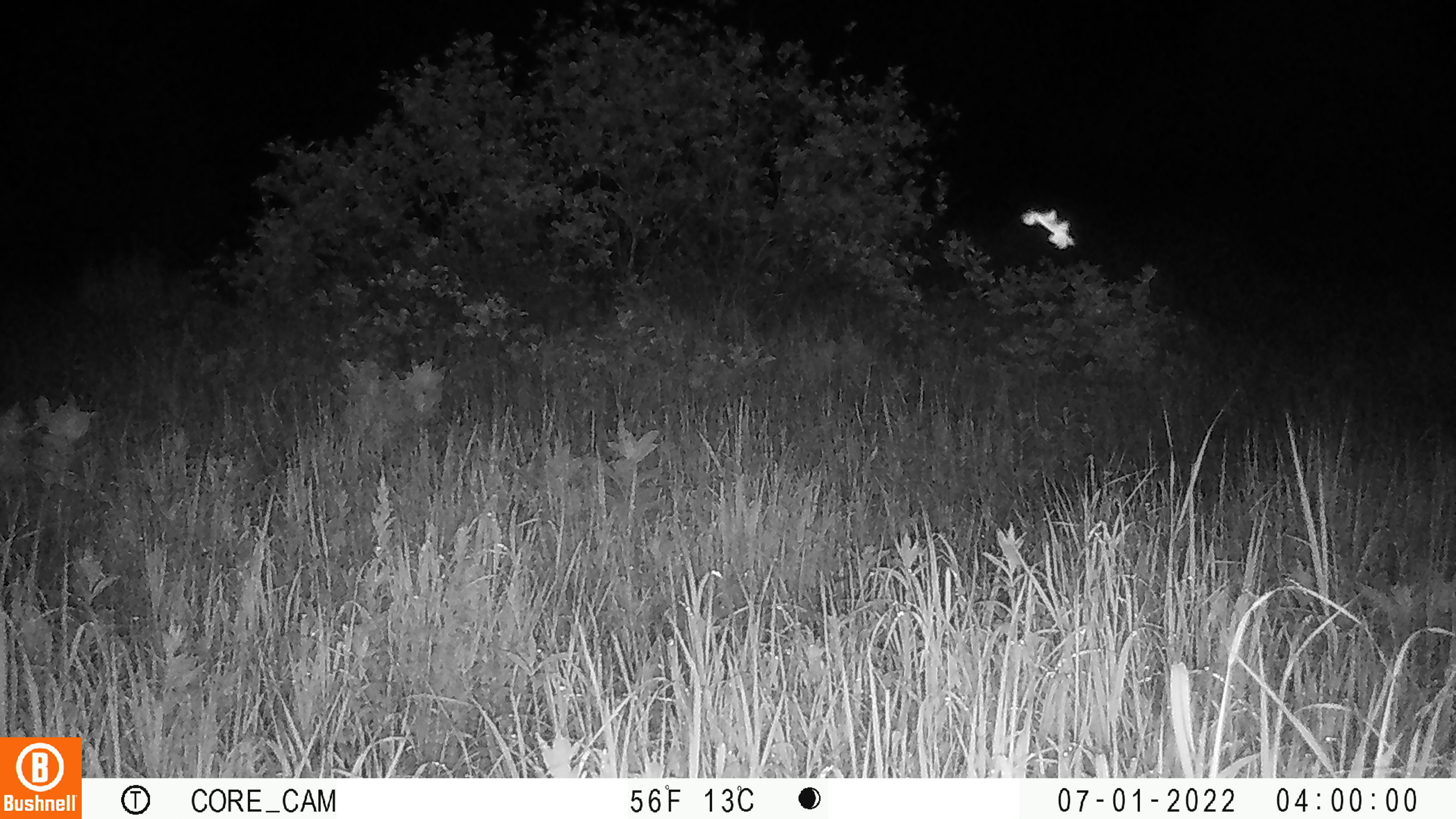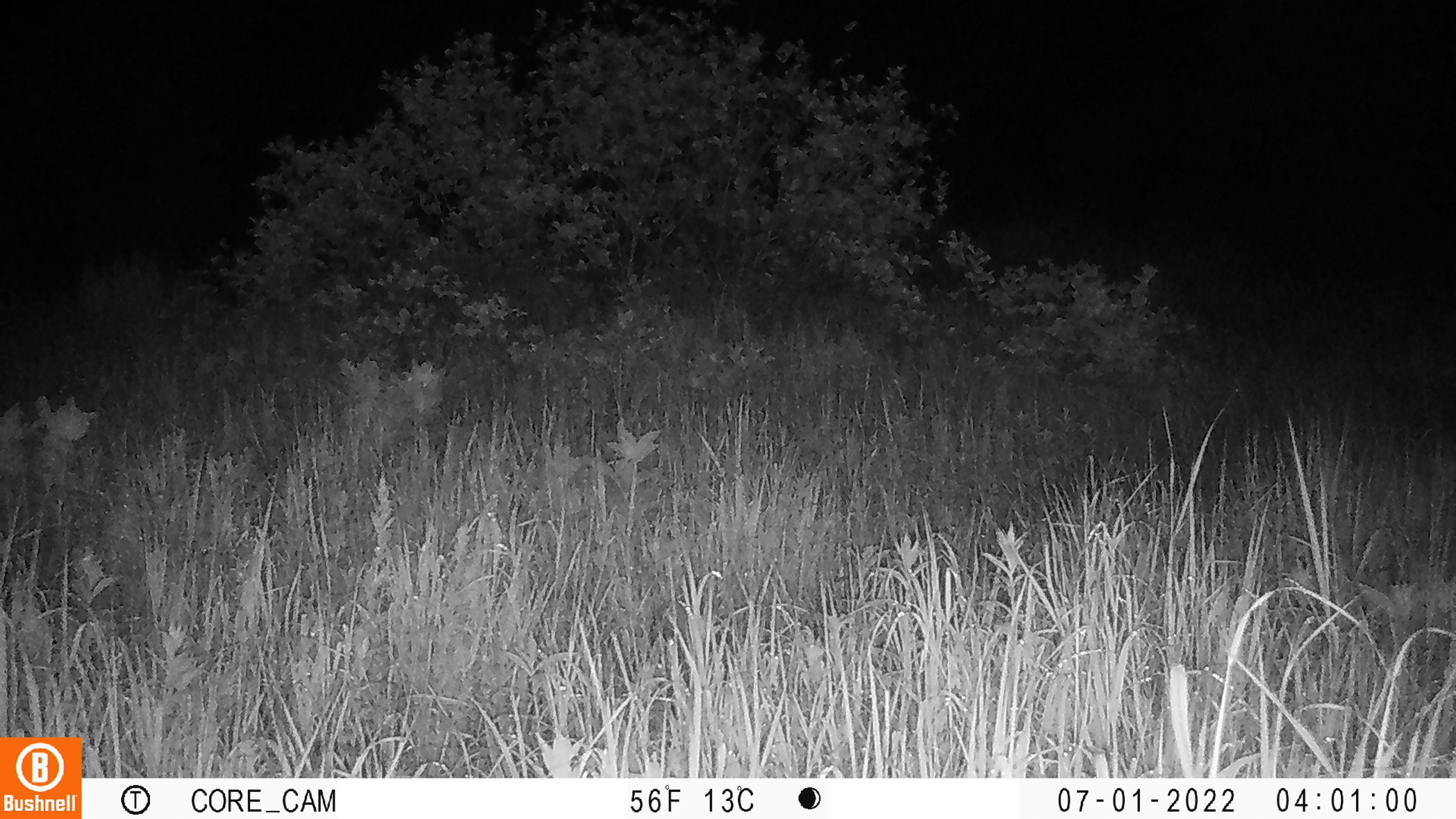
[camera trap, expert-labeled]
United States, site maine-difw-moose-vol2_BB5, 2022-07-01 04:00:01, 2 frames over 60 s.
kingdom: Animalia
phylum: Arthropoda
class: Insecta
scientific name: Insecta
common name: insect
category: insect sp.